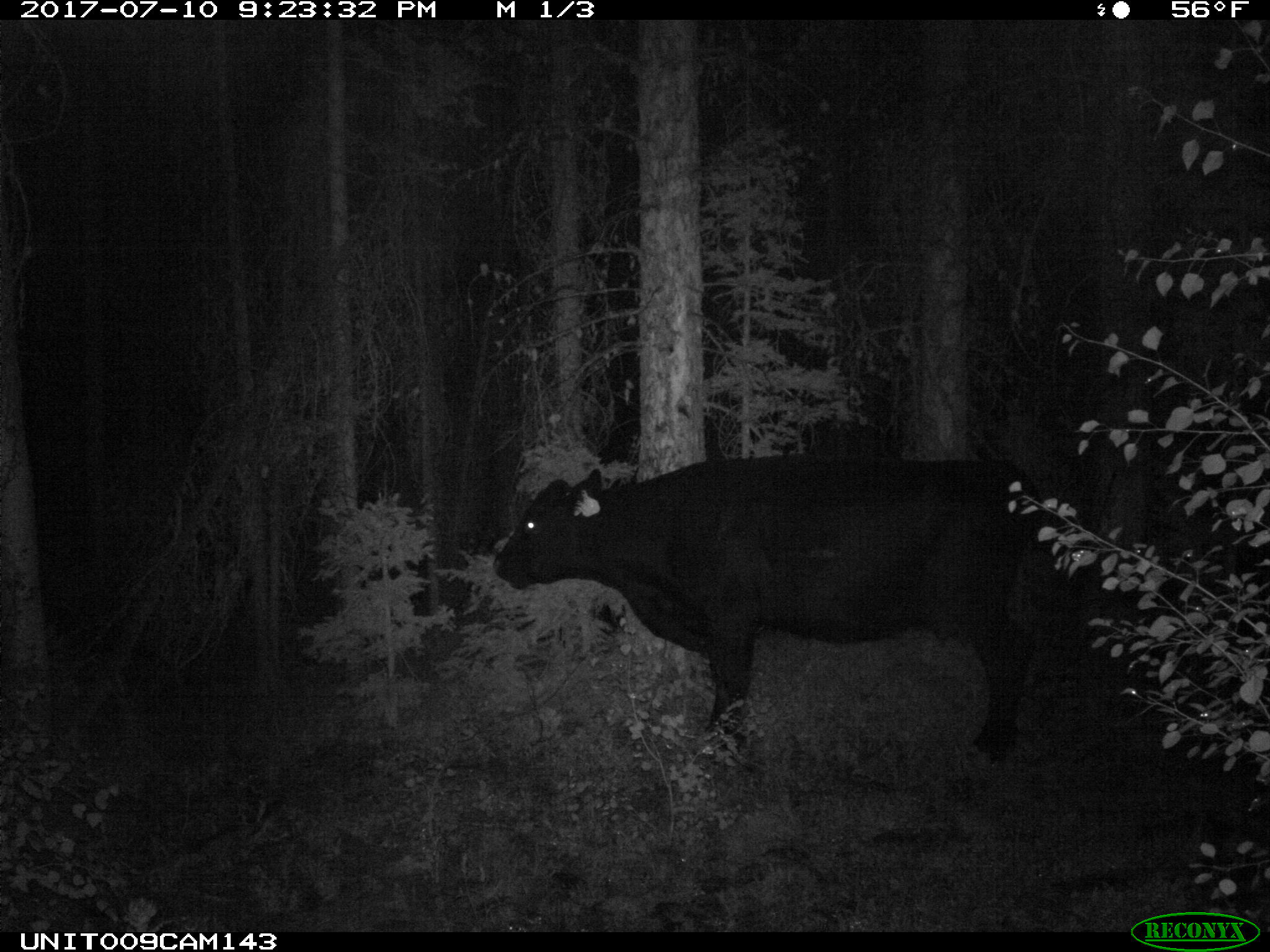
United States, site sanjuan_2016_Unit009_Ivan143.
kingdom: Animalia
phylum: Chordata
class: Mammalia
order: Artiodactyla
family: Bovidae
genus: Bos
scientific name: Bos taurus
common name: domestic cow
Bos taurus (domestic cow).